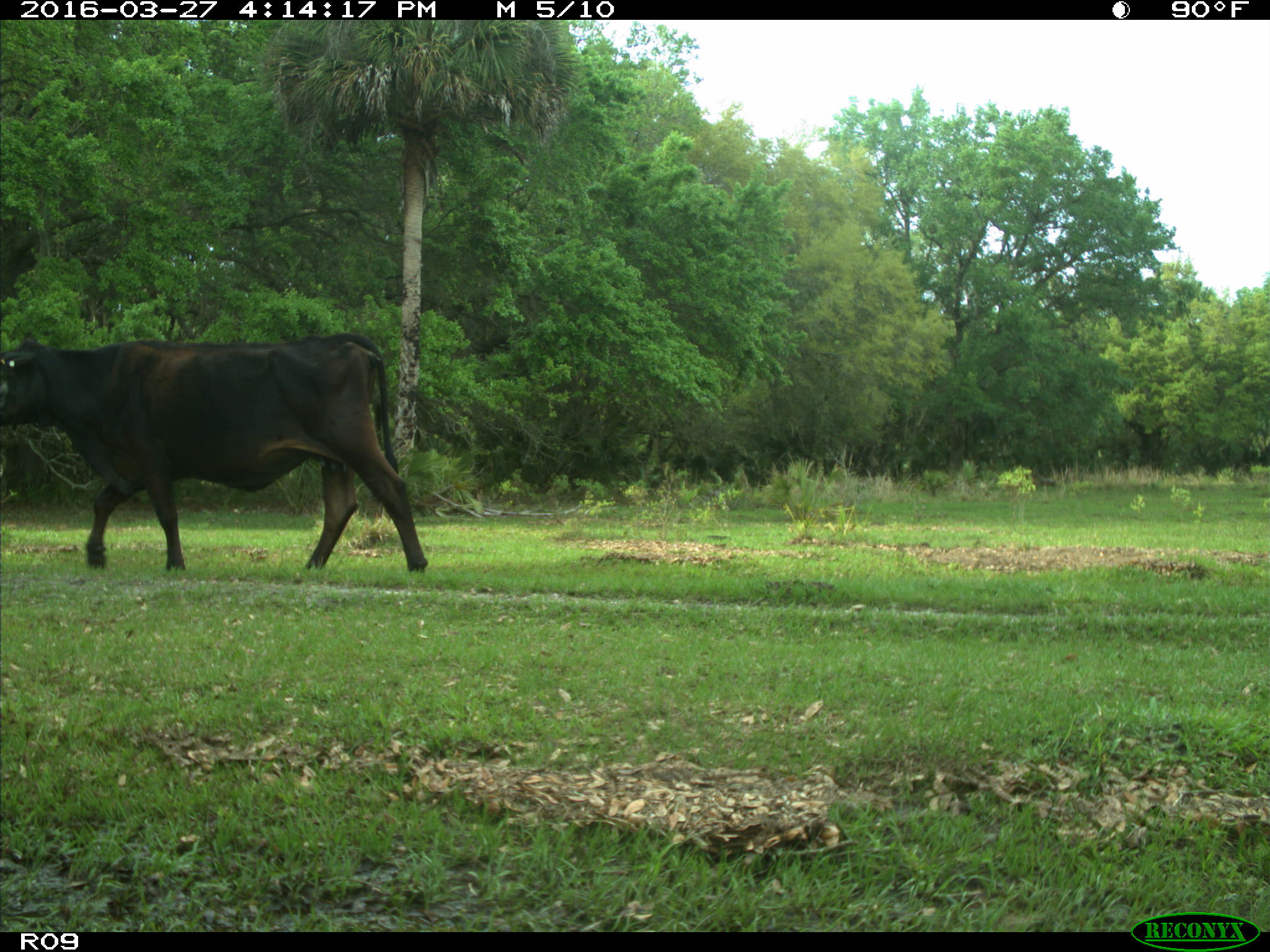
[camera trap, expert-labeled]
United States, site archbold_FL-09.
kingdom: Animalia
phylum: Chordata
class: Mammalia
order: Artiodactyla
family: Bovidae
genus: Bos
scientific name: Bos taurus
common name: domestic cow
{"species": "Bos taurus (domestic cow)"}